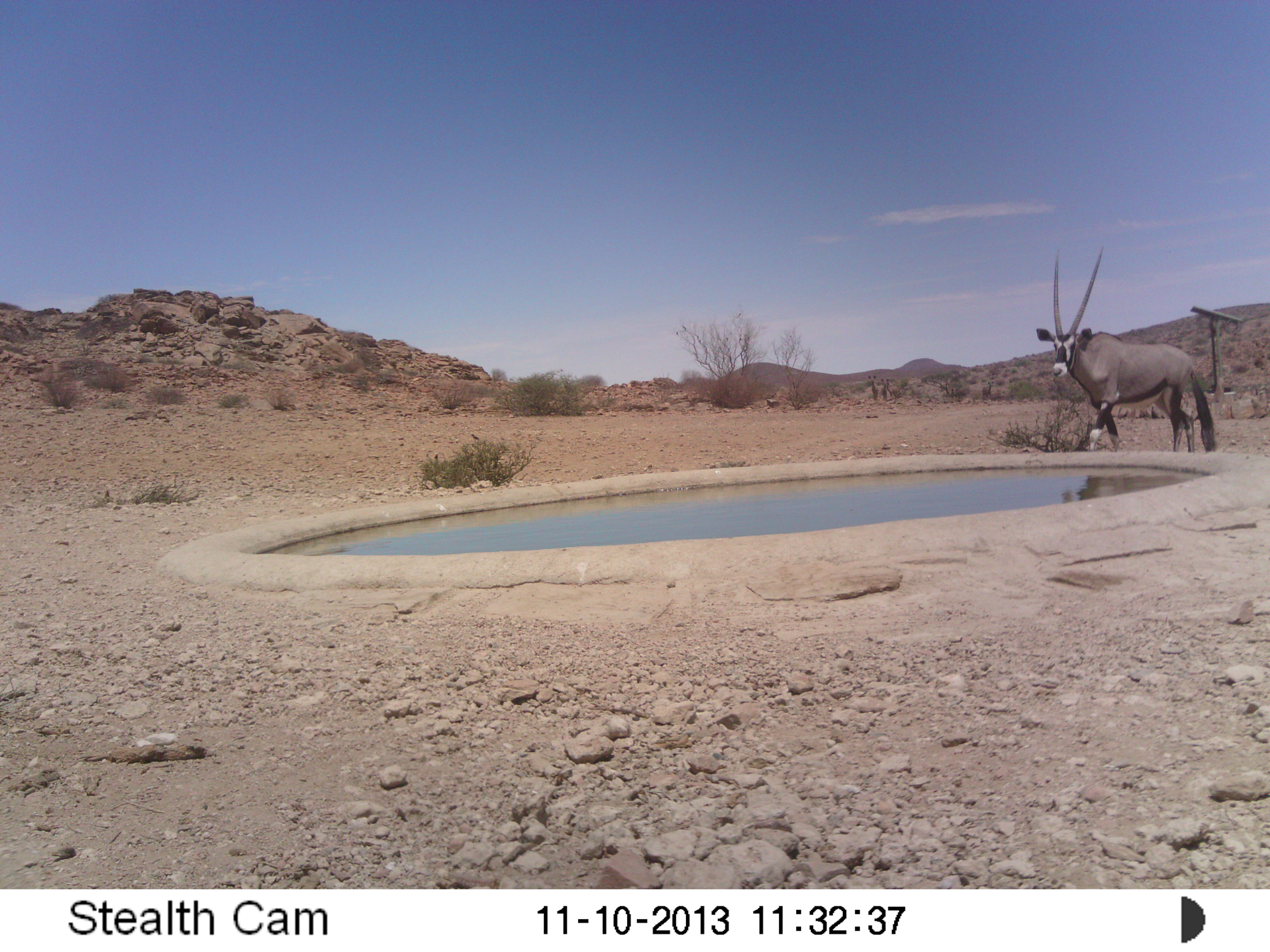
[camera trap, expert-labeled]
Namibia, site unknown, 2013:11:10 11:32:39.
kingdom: Animalia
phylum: Chordata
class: Mammalia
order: Artiodactyla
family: Bovidae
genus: Oryx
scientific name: Oryx gazella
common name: gemsbok